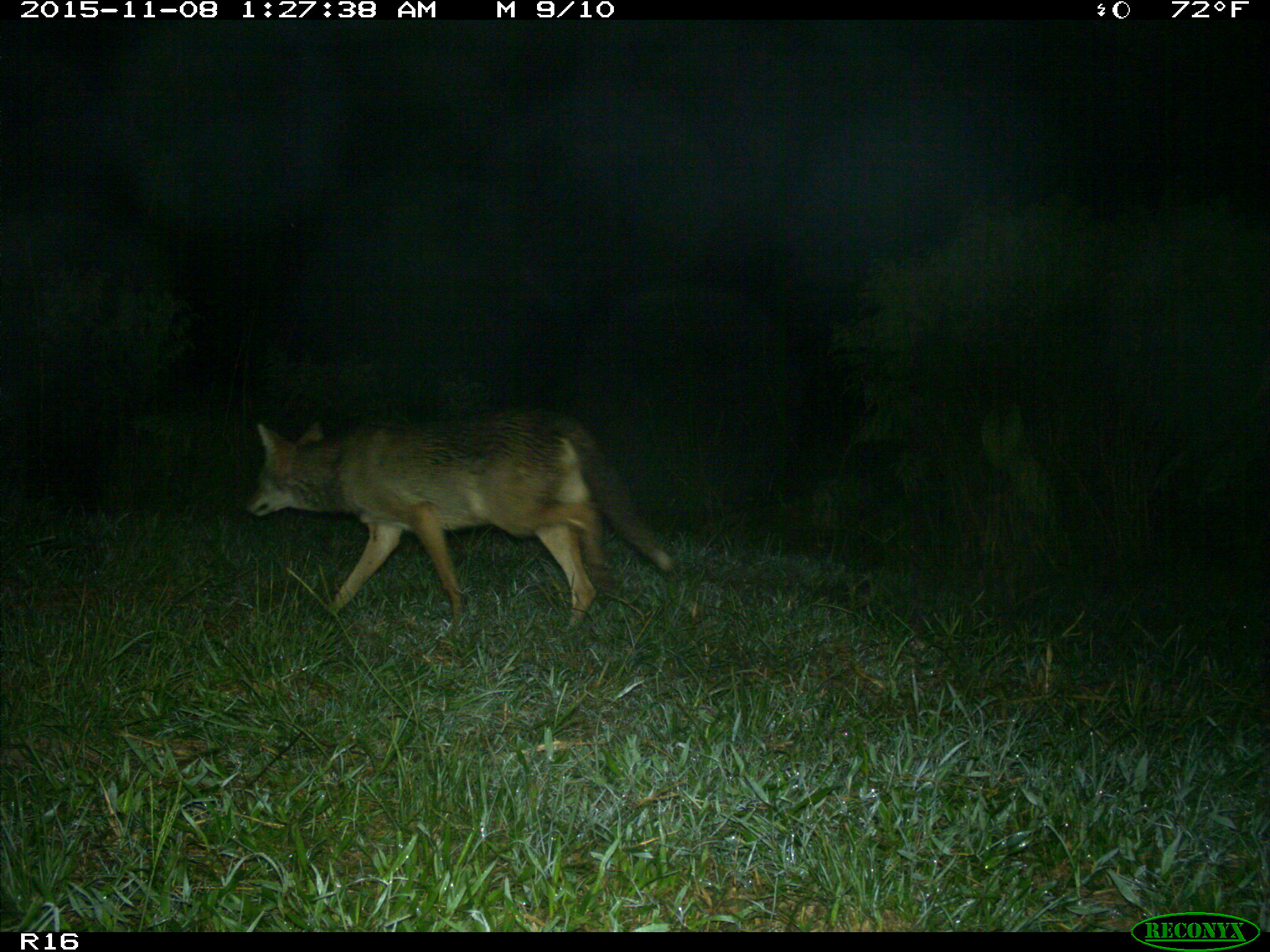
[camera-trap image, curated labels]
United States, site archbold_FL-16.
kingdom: Animalia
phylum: Chordata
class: Mammalia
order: Carnivora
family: Canidae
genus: Canis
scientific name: Canis latrans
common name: coyote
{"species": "Canis latrans (coyote)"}